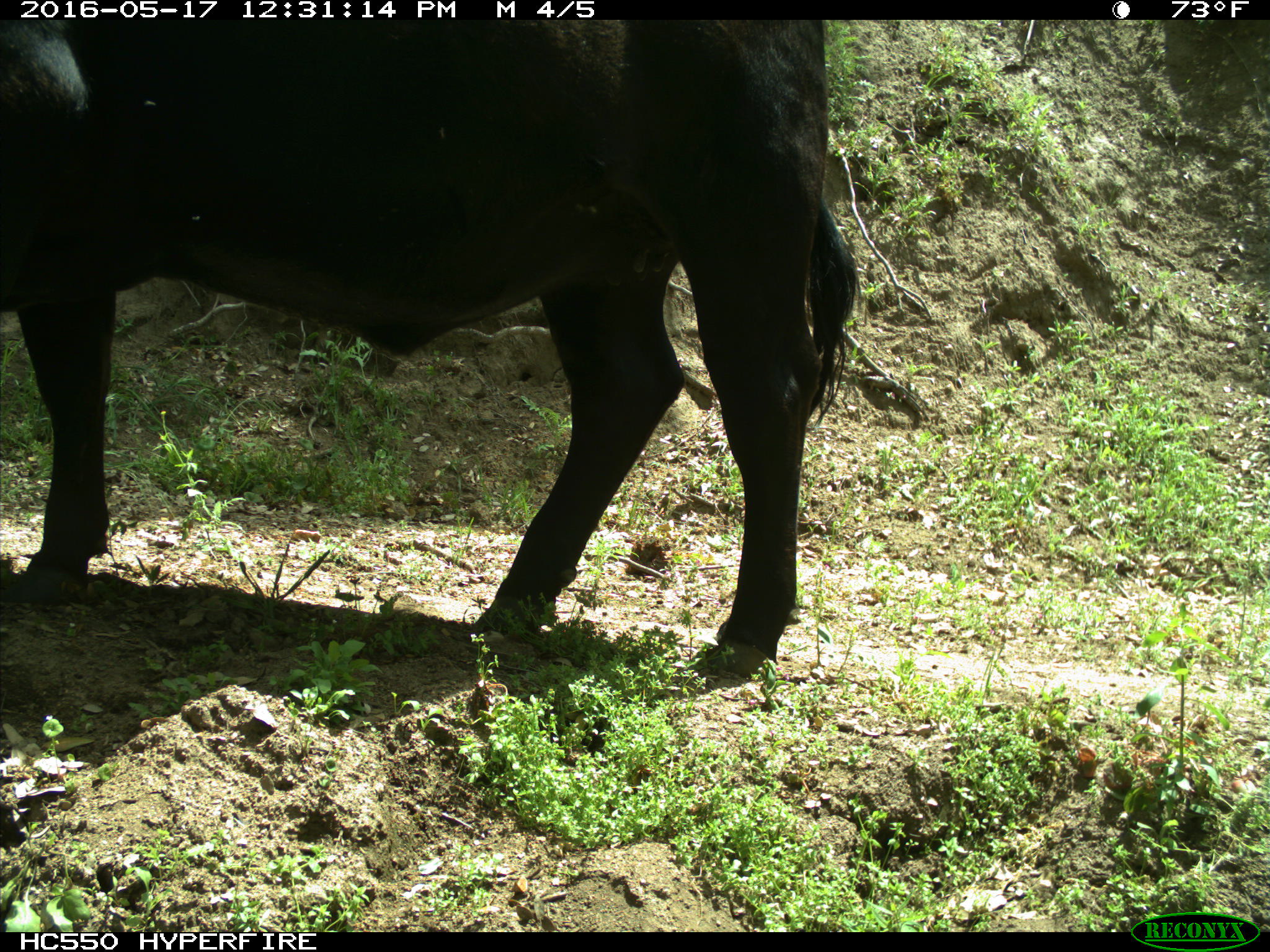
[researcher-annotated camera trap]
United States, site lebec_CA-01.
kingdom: Animalia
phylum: Chordata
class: Mammalia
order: Artiodactyla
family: Bovidae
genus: Bos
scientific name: Bos taurus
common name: domestic cow